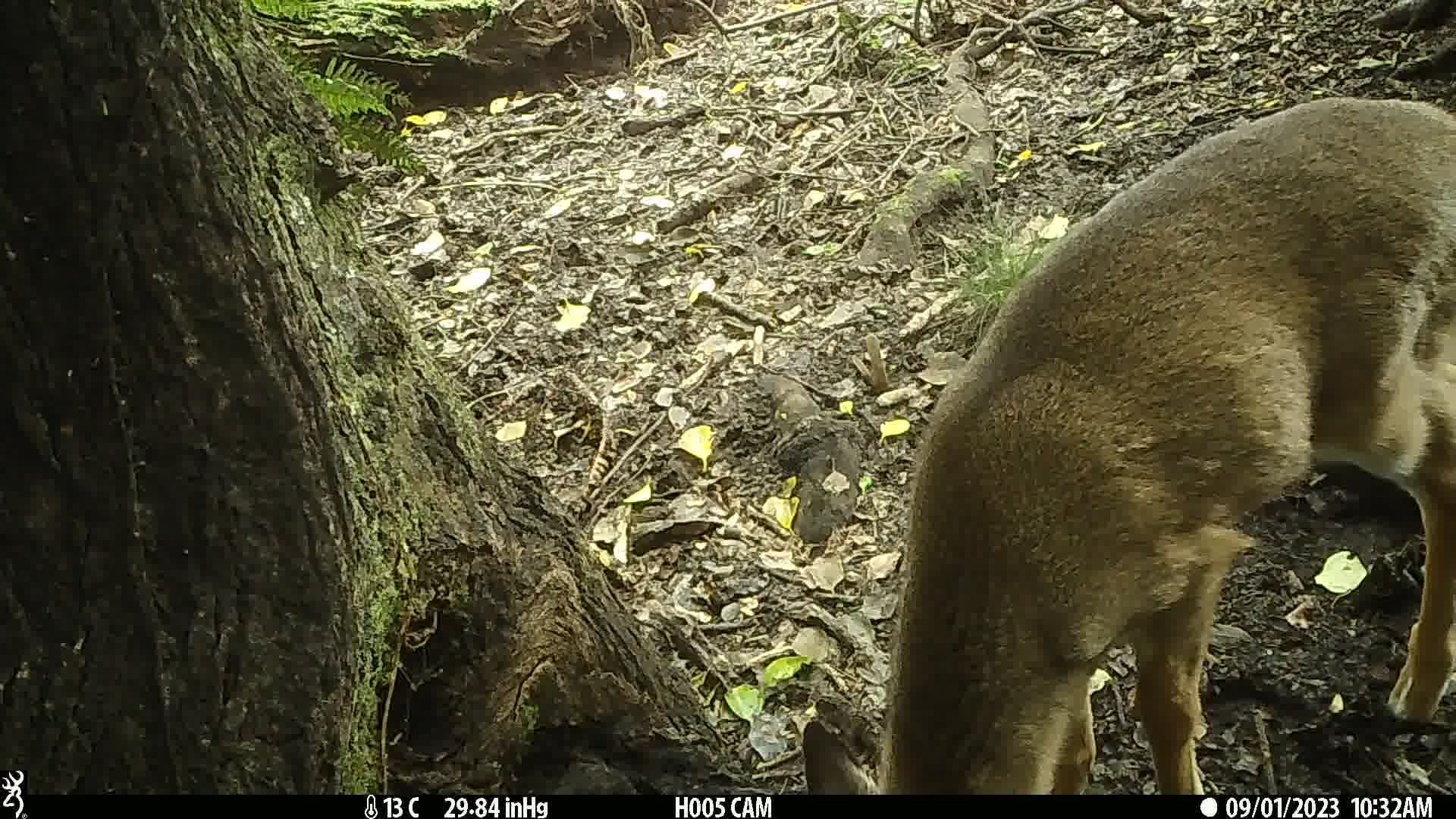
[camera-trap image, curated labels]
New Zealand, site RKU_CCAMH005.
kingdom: Animalia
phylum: Chordata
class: Mammalia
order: Artiodactyla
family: Cervidae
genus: Odocoileus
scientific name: Odocoileus virginianus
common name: white-tailed deer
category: white tailed deer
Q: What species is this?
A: White tailed deer (white-tailed deer) (Odocoileus virginianus).